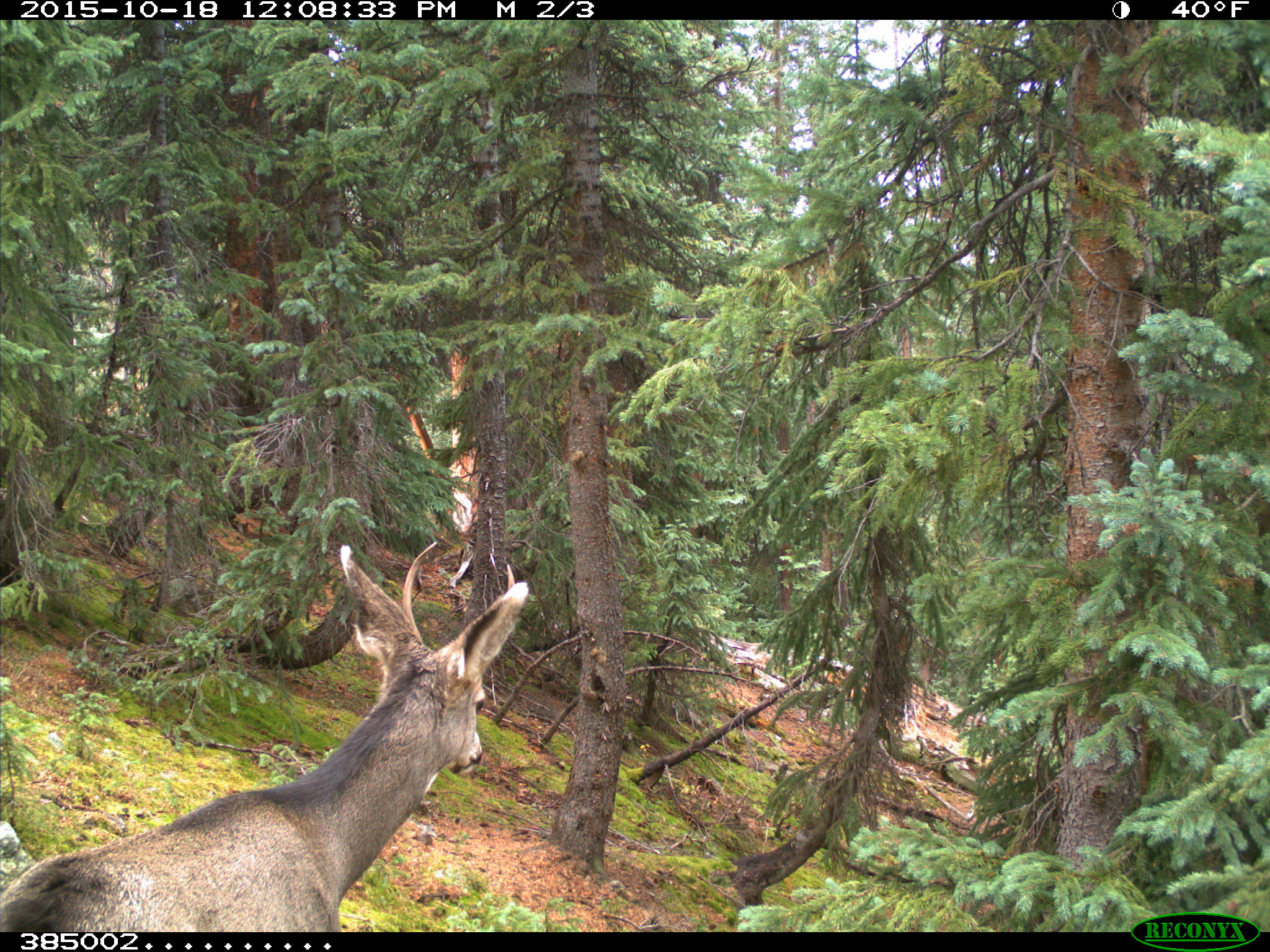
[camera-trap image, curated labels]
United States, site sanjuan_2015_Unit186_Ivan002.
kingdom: Animalia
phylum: Chordata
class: Mammalia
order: Artiodactyla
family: Cervidae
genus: Odocoileus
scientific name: Odocoileus hemionus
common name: mule deer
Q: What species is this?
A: Odocoileus hemionus (mule deer).